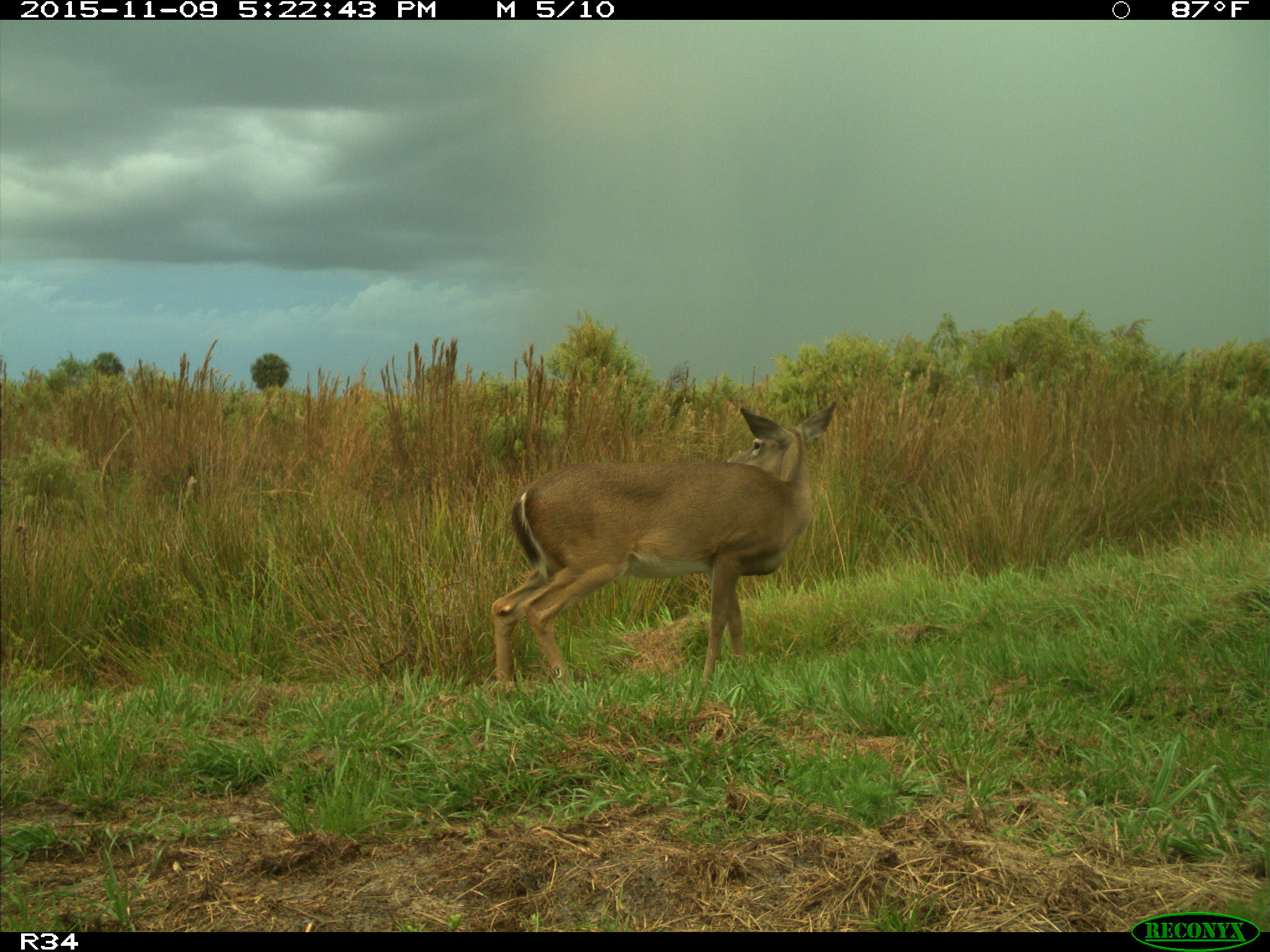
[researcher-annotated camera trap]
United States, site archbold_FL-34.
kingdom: Animalia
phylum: Chordata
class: Mammalia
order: Artiodactyla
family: Cervidae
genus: Odocoileus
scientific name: Odocoileus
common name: deer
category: unidentified deer